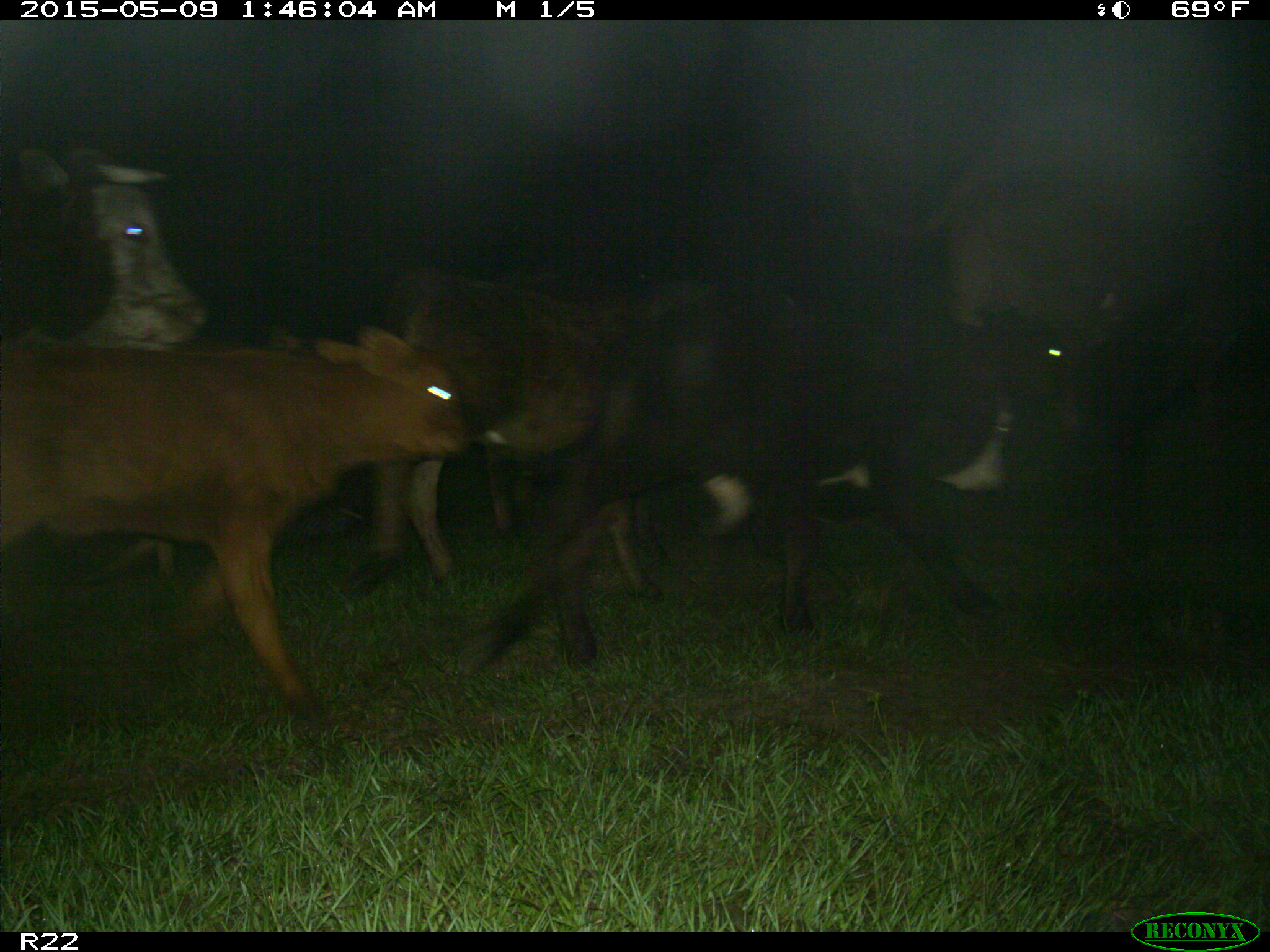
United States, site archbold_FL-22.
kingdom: Animalia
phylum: Chordata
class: Mammalia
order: Artiodactyla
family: Bovidae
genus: Bos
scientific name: Bos taurus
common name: domestic cow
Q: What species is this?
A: Bos taurus (domestic cow).